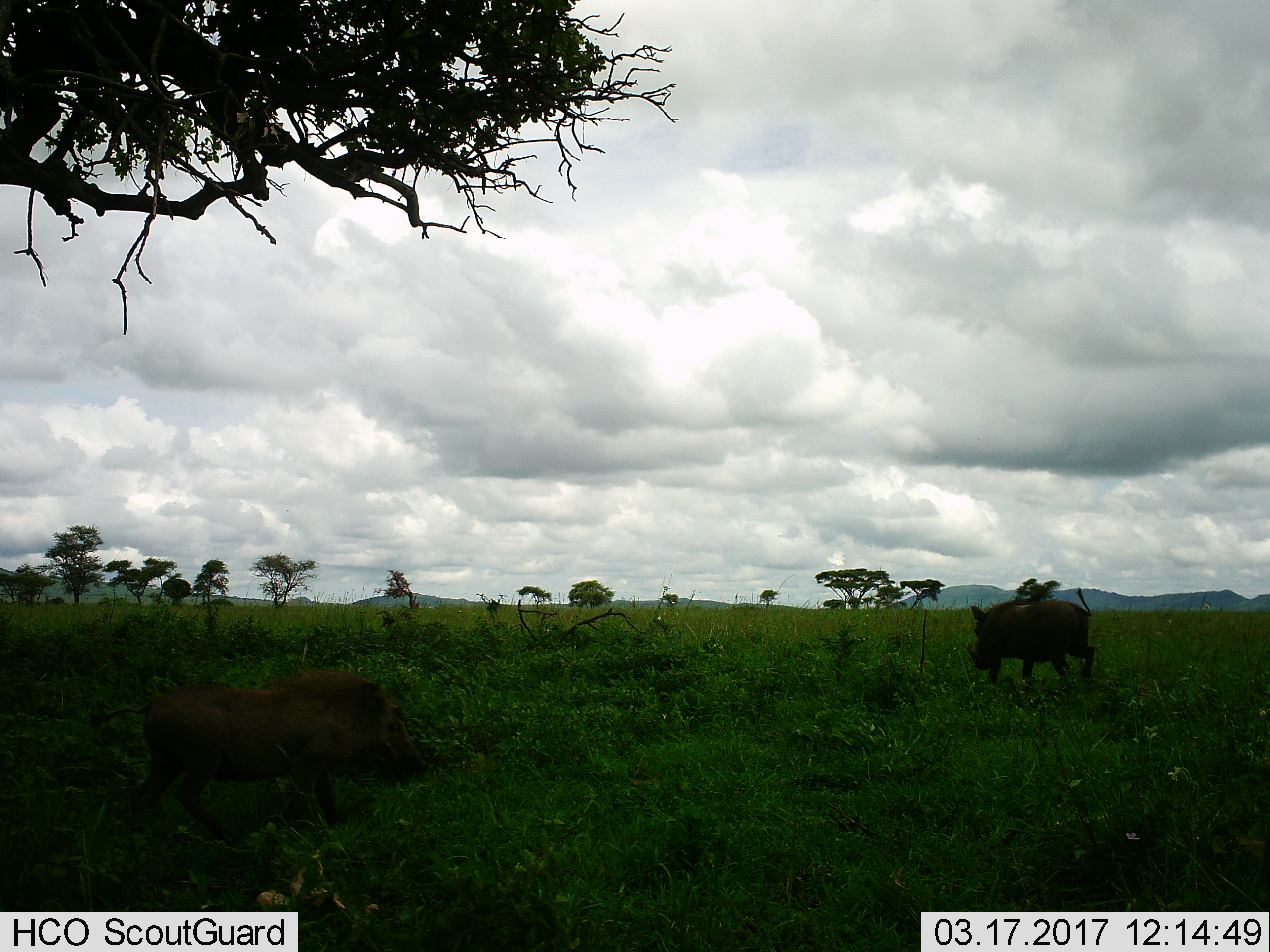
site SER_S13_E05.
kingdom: Animalia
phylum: Chordata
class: Mammalia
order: Artiodactyla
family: Suidae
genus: Phacochoerus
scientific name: Phacochoerus africanus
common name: warthog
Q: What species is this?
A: Warthog (Phacochoerus africanus).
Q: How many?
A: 2.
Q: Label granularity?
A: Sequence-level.